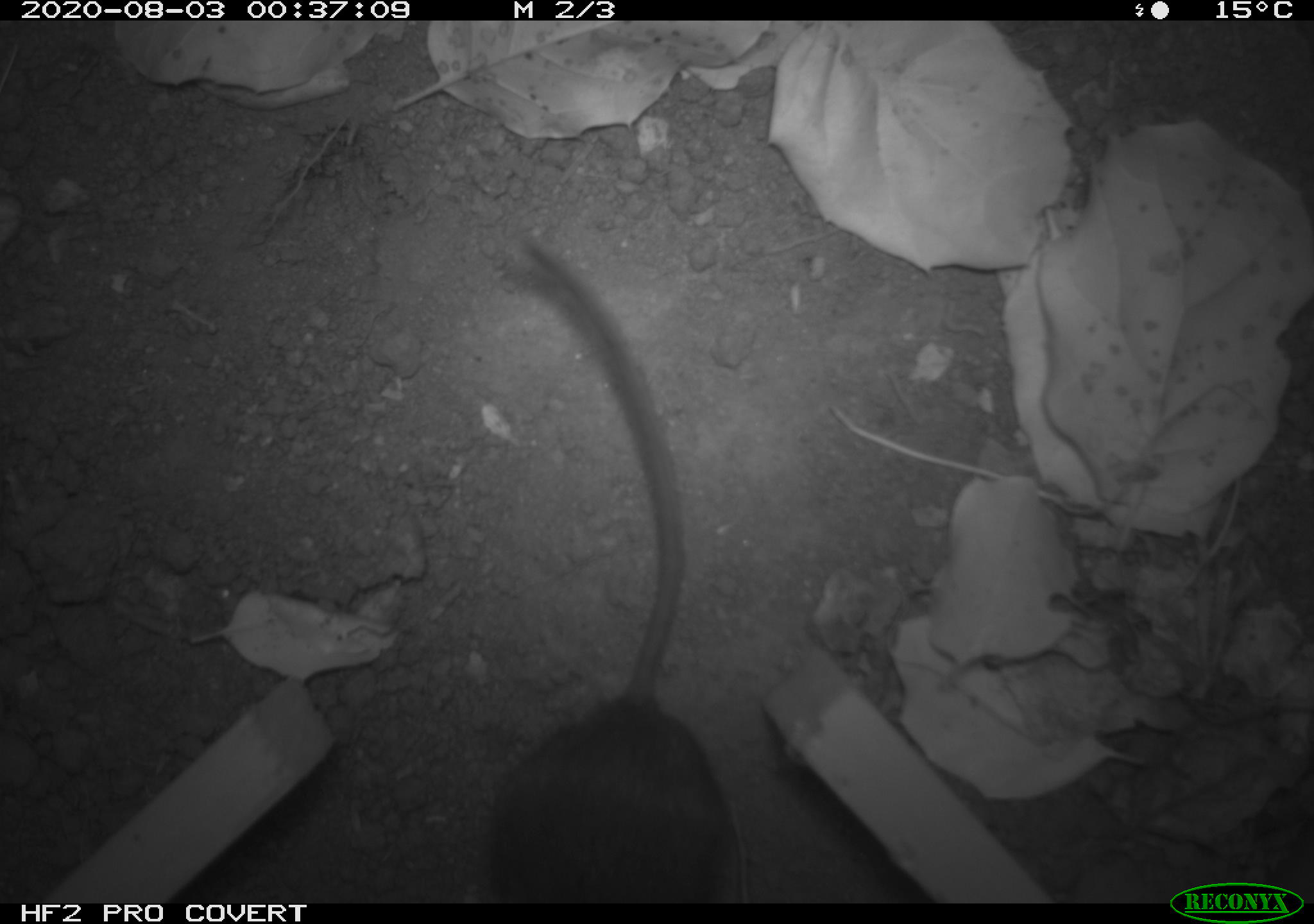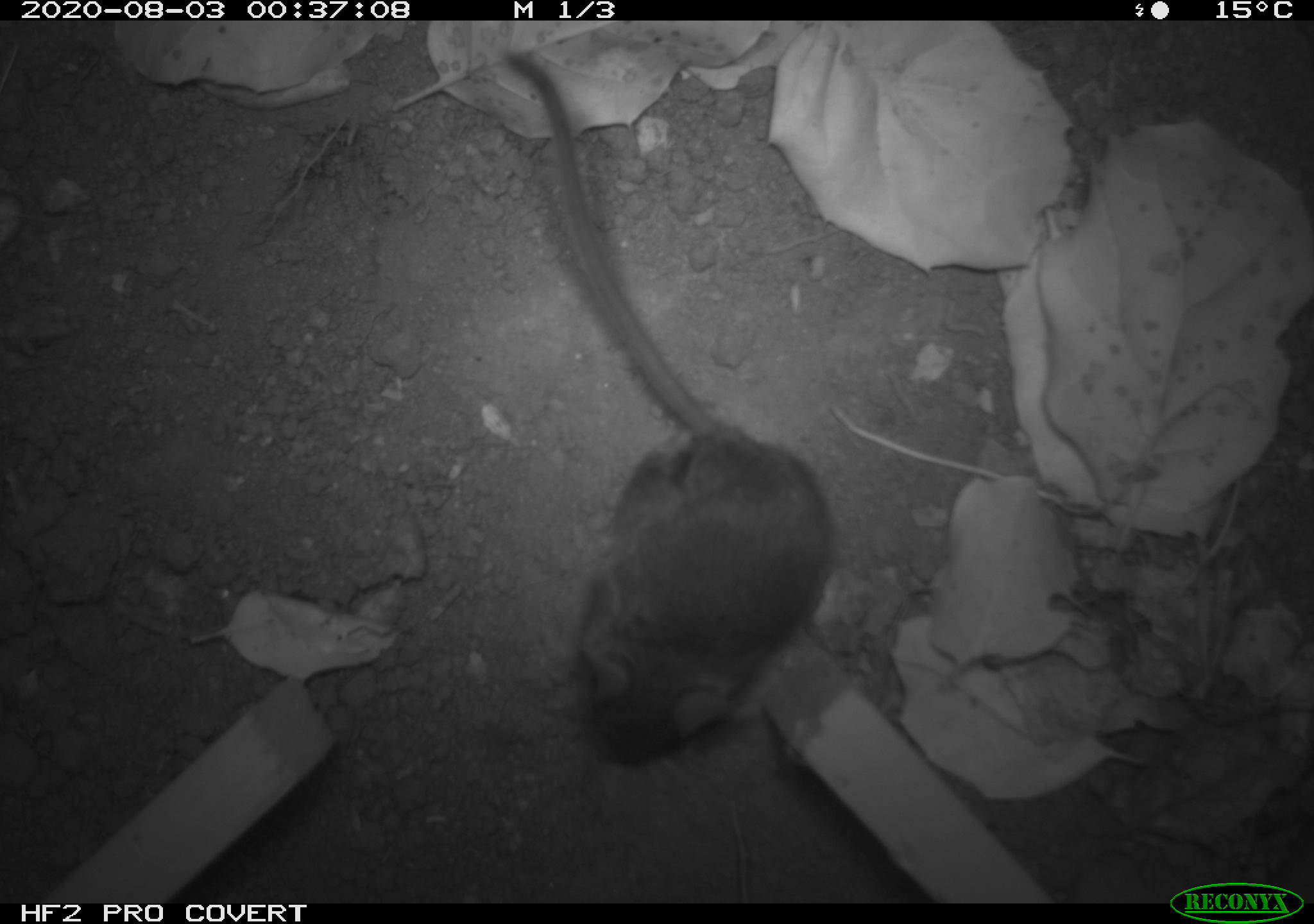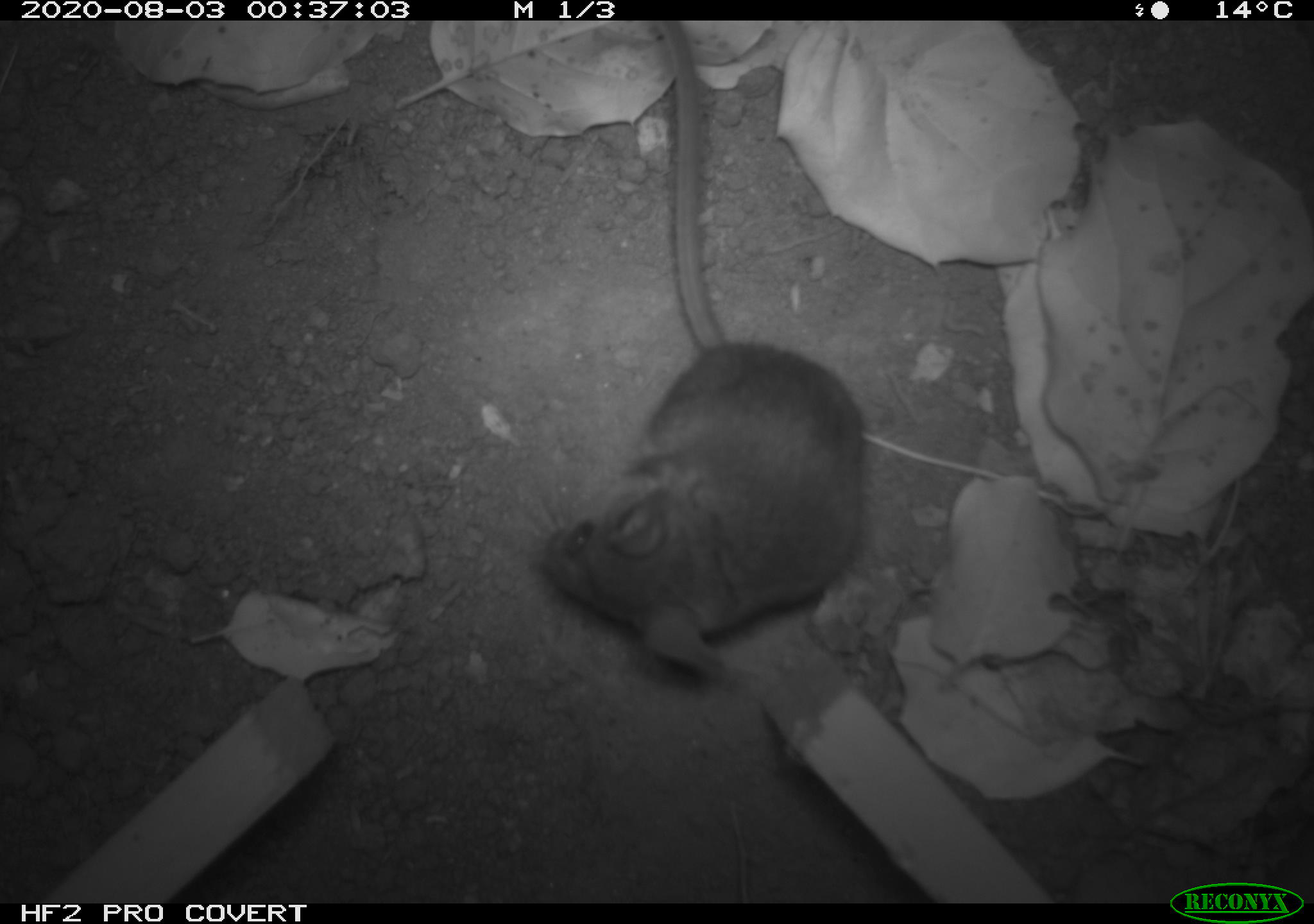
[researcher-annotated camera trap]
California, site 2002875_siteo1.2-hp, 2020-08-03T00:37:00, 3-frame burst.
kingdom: Animalia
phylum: Chordata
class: Mammalia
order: Rodentia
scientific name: Rodentia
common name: rodent